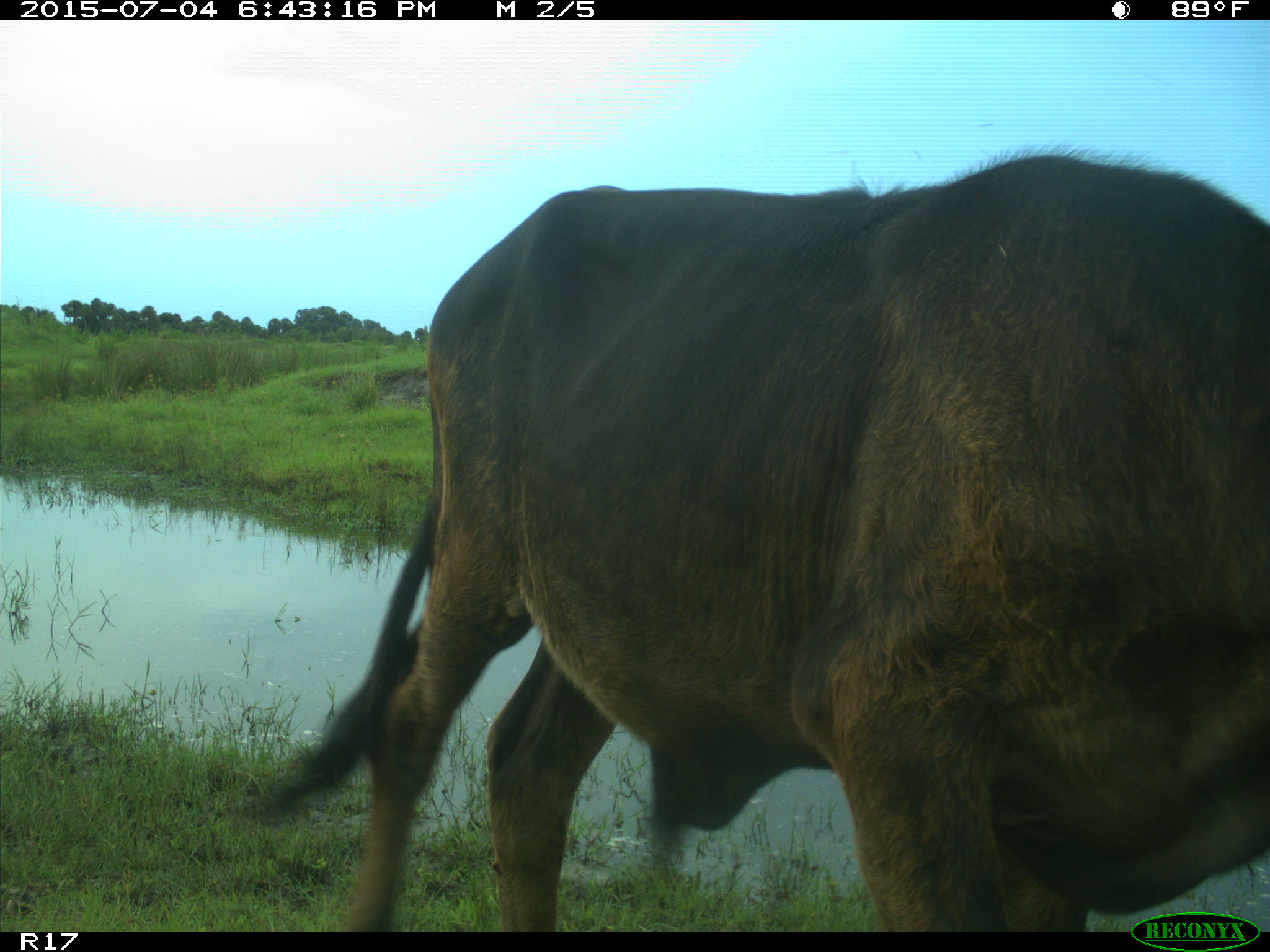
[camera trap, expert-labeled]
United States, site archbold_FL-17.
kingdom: Animalia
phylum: Chordata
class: Mammalia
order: Artiodactyla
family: Bovidae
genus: Bos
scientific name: Bos taurus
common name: domestic cow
Bos taurus (domestic cow).